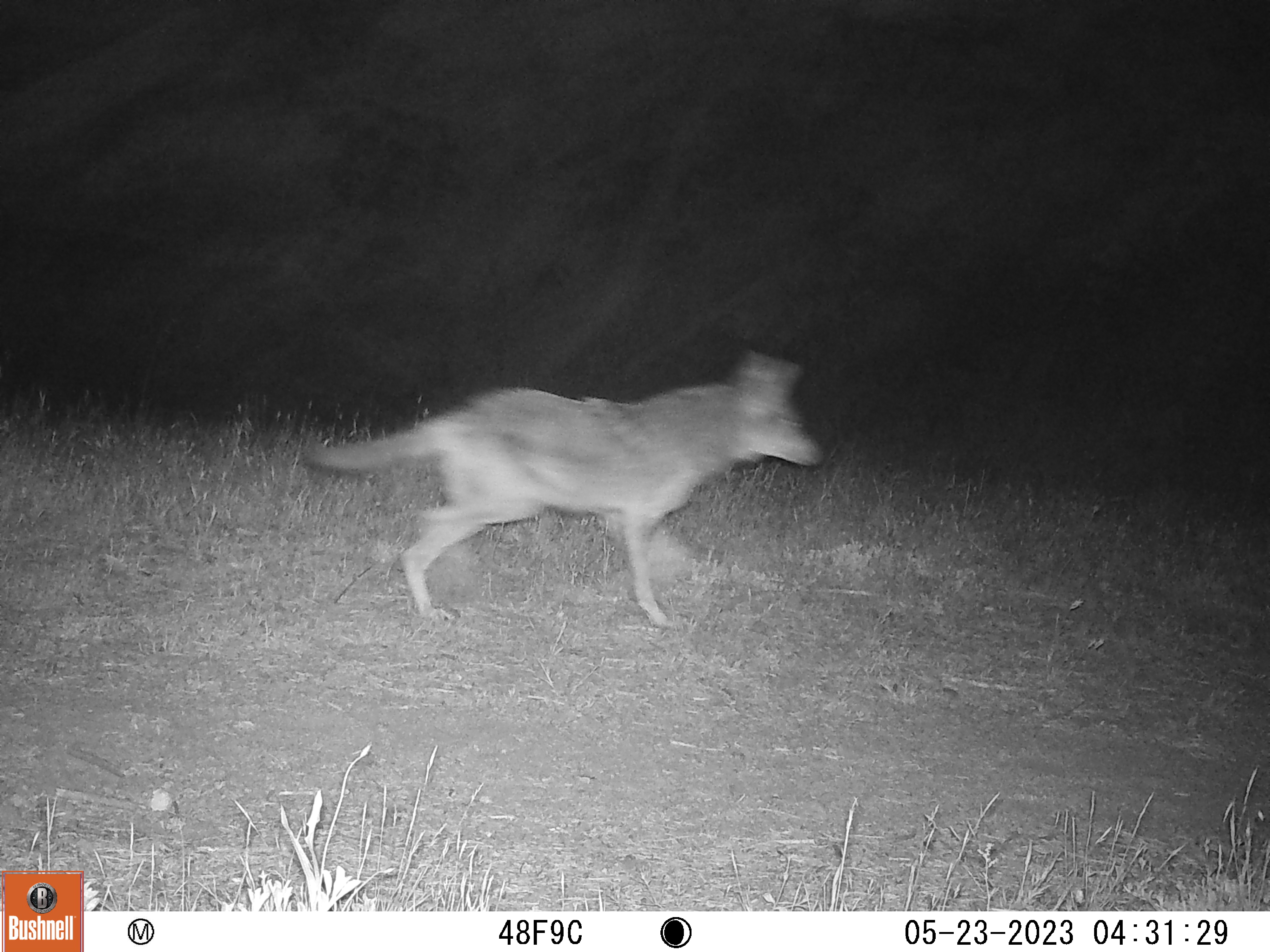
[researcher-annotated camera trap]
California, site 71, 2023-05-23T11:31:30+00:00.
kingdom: Animalia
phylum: Chordata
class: Mammalia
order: Carnivora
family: Canidae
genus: Canis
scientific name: Canis latrans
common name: coyote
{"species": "coyote (Canis latrans)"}